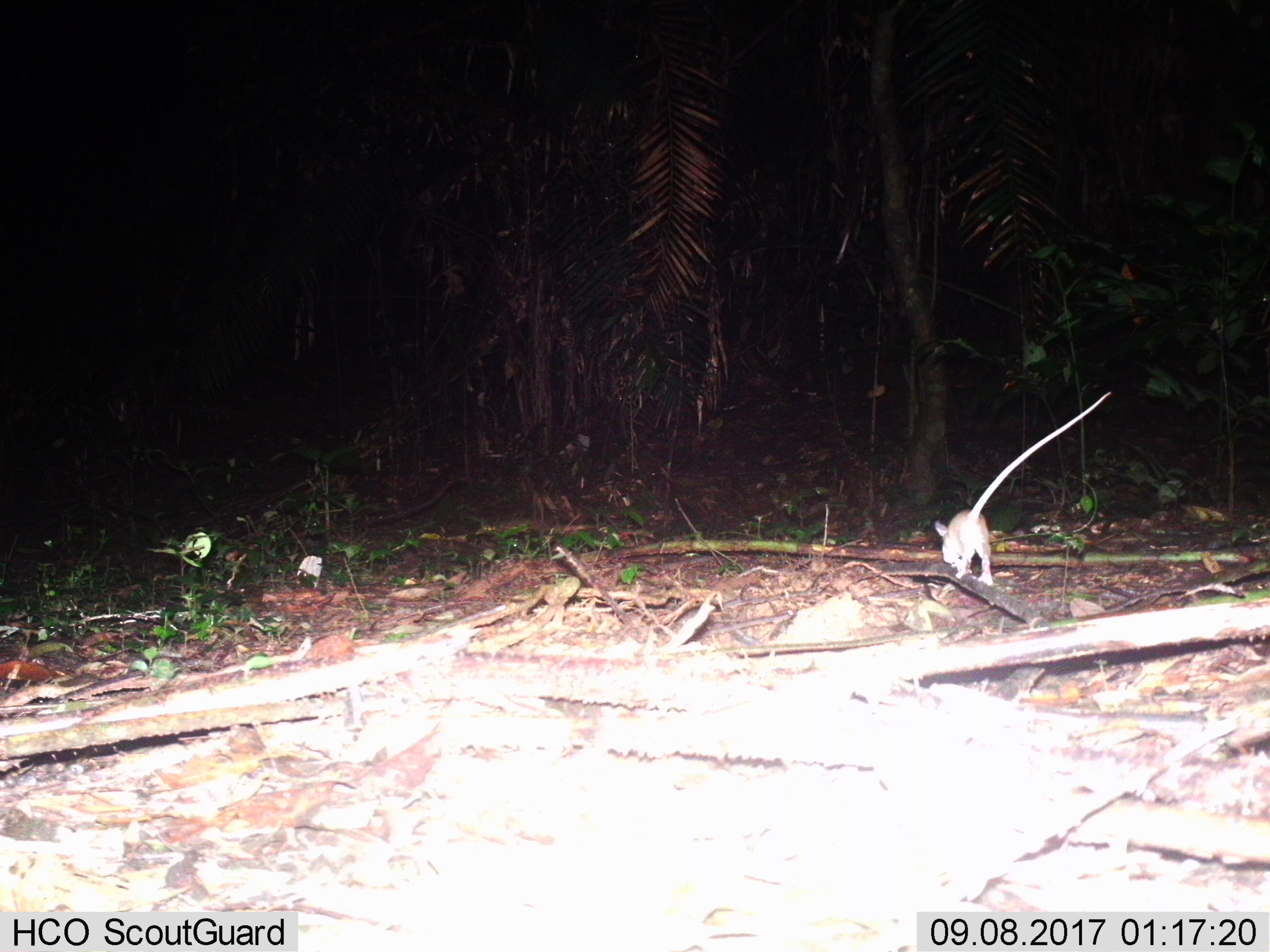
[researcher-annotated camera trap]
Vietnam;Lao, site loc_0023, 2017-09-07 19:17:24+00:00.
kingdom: Animalia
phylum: Chordata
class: Mammalia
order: Rodentia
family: Muridae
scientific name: Muridae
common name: old-world mice and rats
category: unidentified murid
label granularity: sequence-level